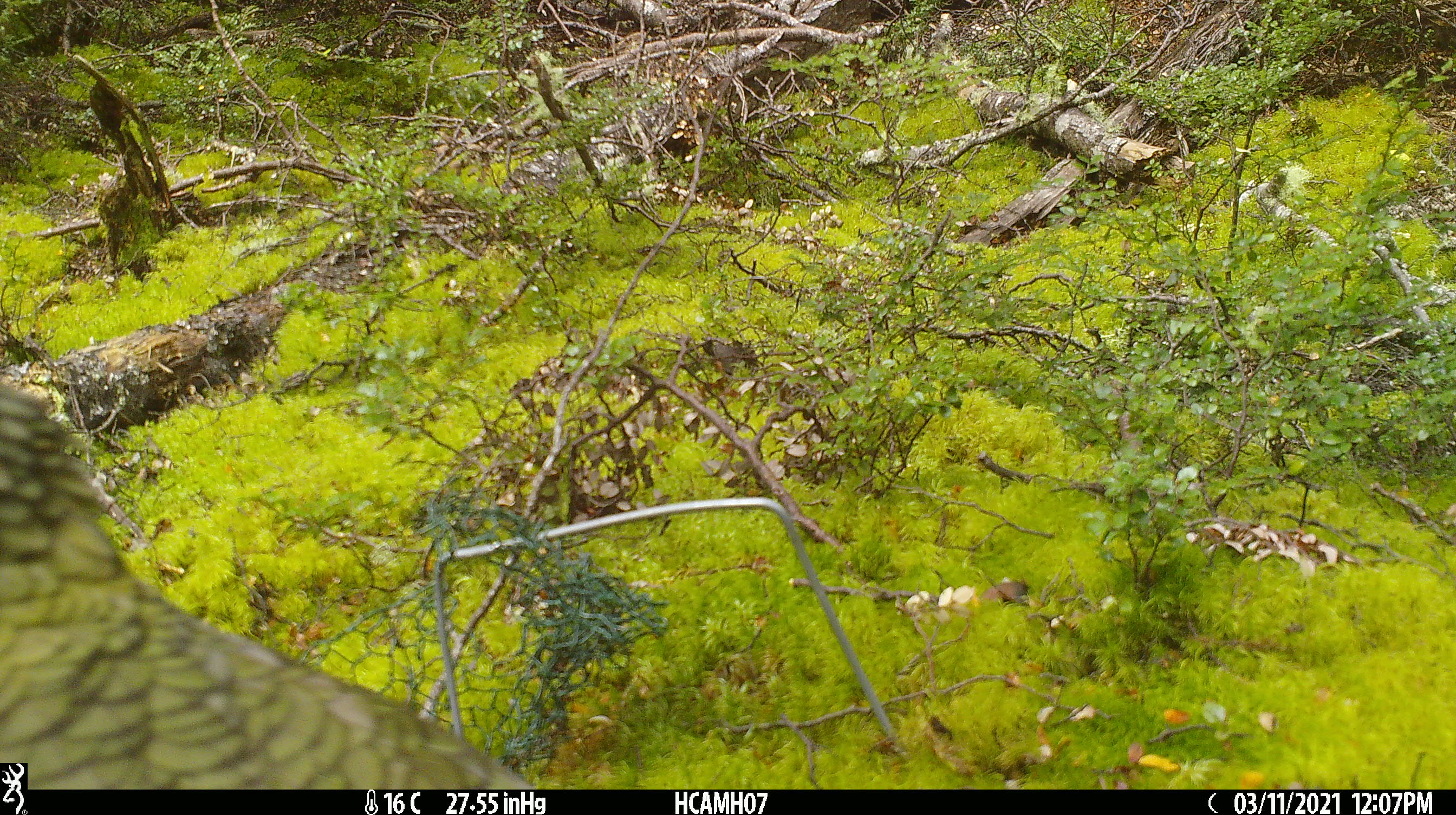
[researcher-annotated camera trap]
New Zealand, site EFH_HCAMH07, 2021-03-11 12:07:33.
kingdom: Animalia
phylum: Chordata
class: Aves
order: Psittaciformes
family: Strigopidae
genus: Nestor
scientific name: Nestor notabilis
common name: kea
Kea (Nestor notabilis).